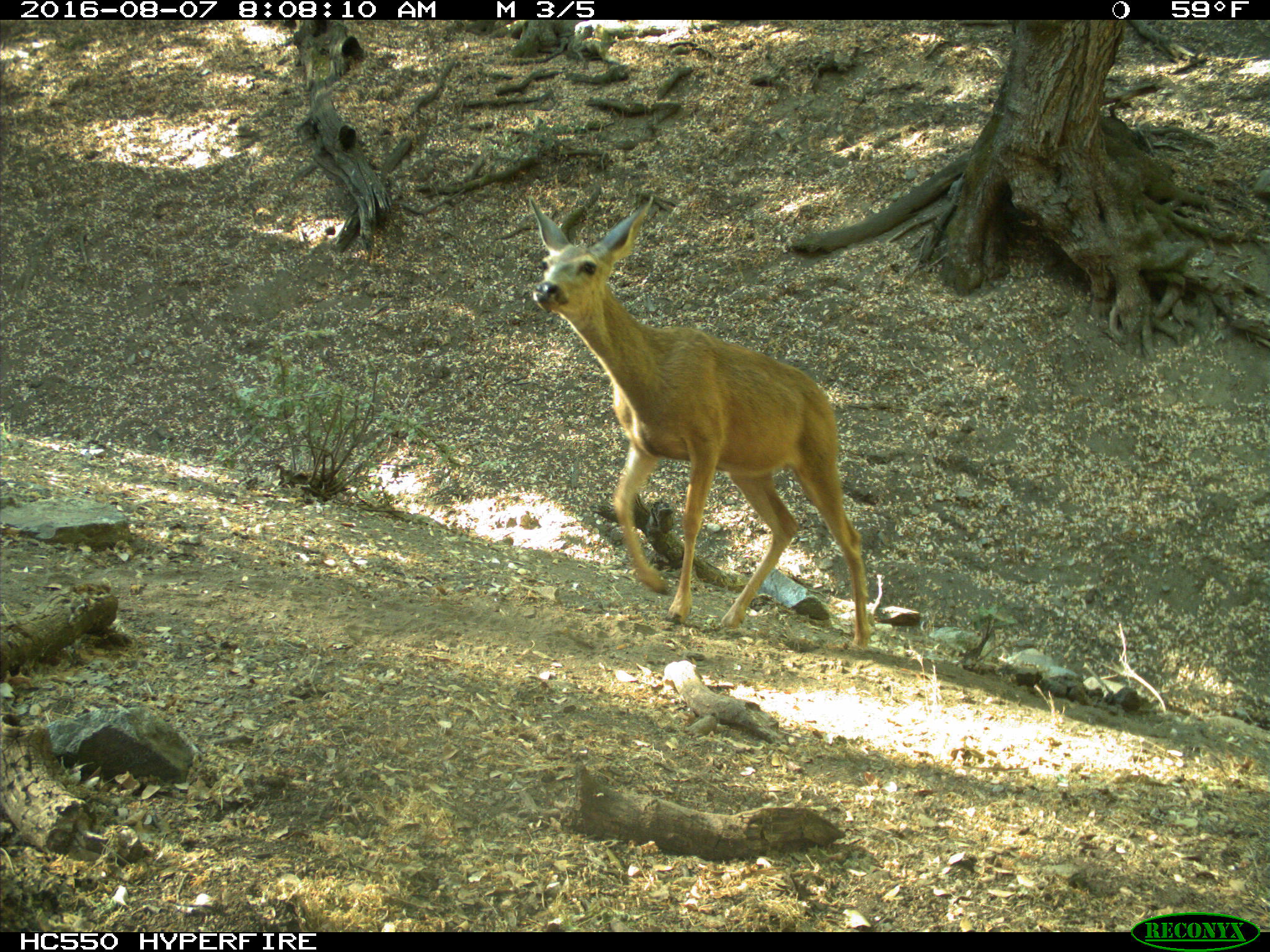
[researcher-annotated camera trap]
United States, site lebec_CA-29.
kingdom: Animalia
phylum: Chordata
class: Mammalia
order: Artiodactyla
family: Cervidae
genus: Odocoileus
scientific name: Odocoileus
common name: deer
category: unidentified deer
Unidentified deer (deer) (Odocoileus).